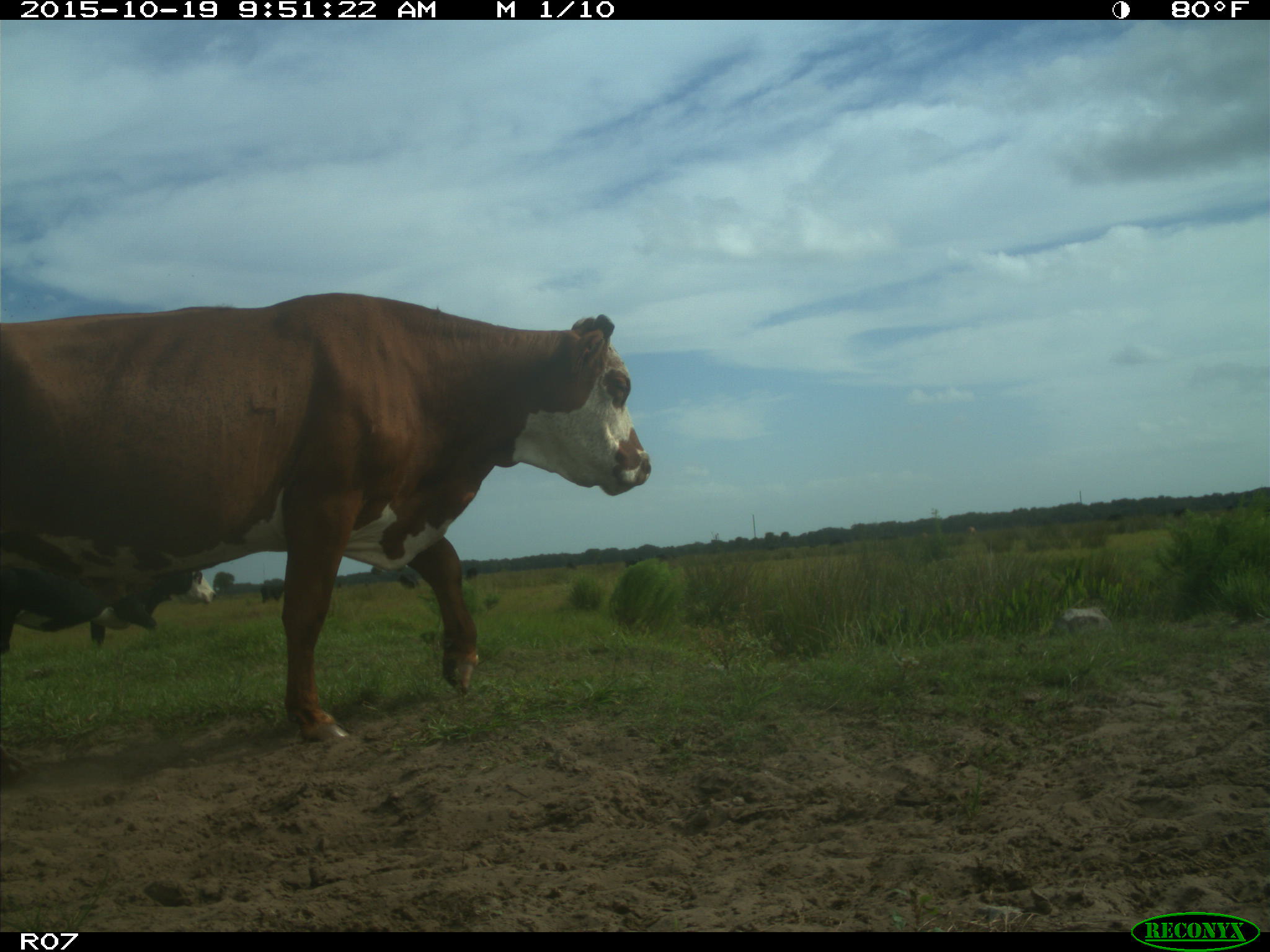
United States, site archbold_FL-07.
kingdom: Animalia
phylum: Chordata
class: Mammalia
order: Artiodactyla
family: Bovidae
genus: Bos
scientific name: Bos taurus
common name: domestic cow